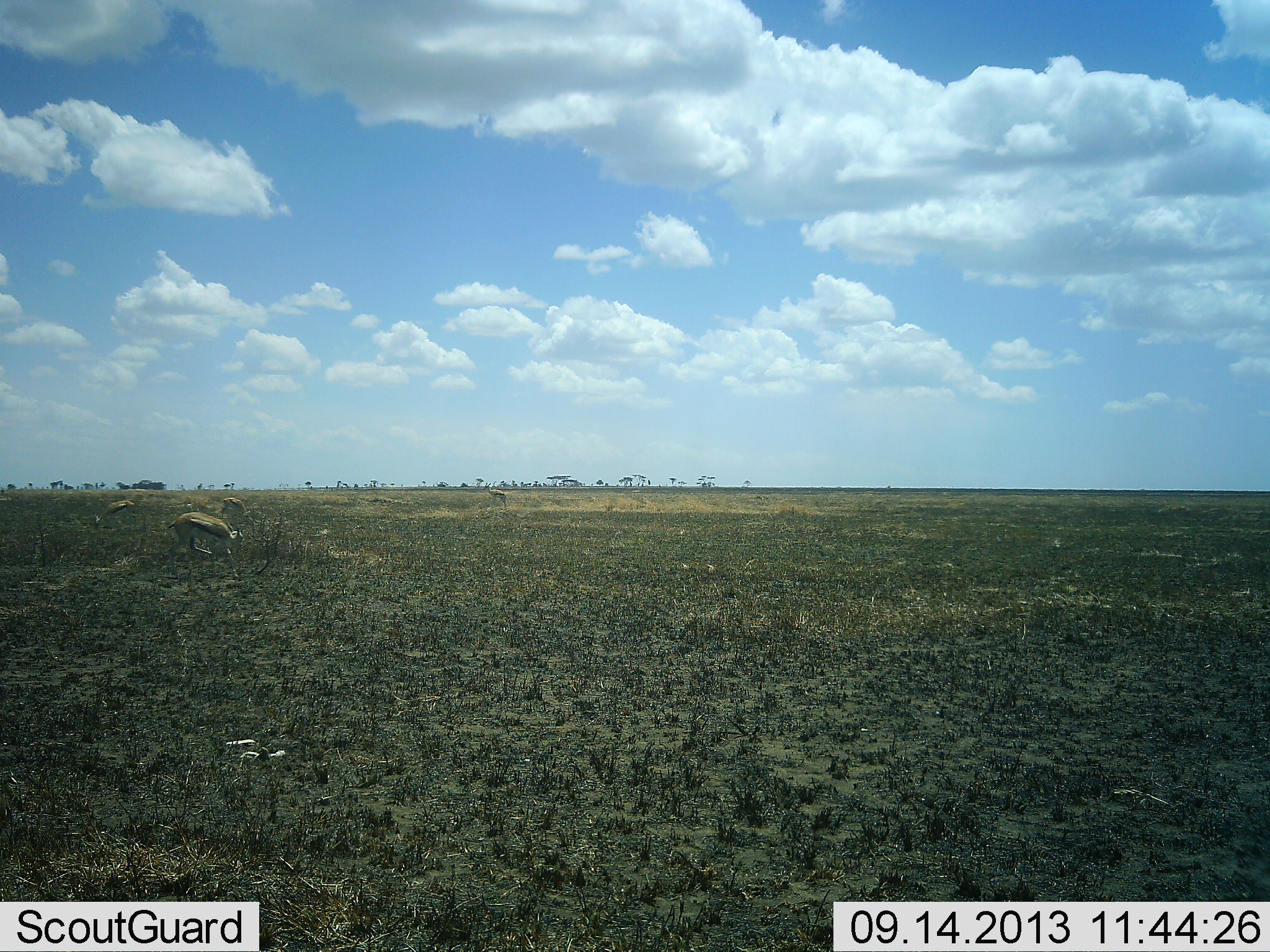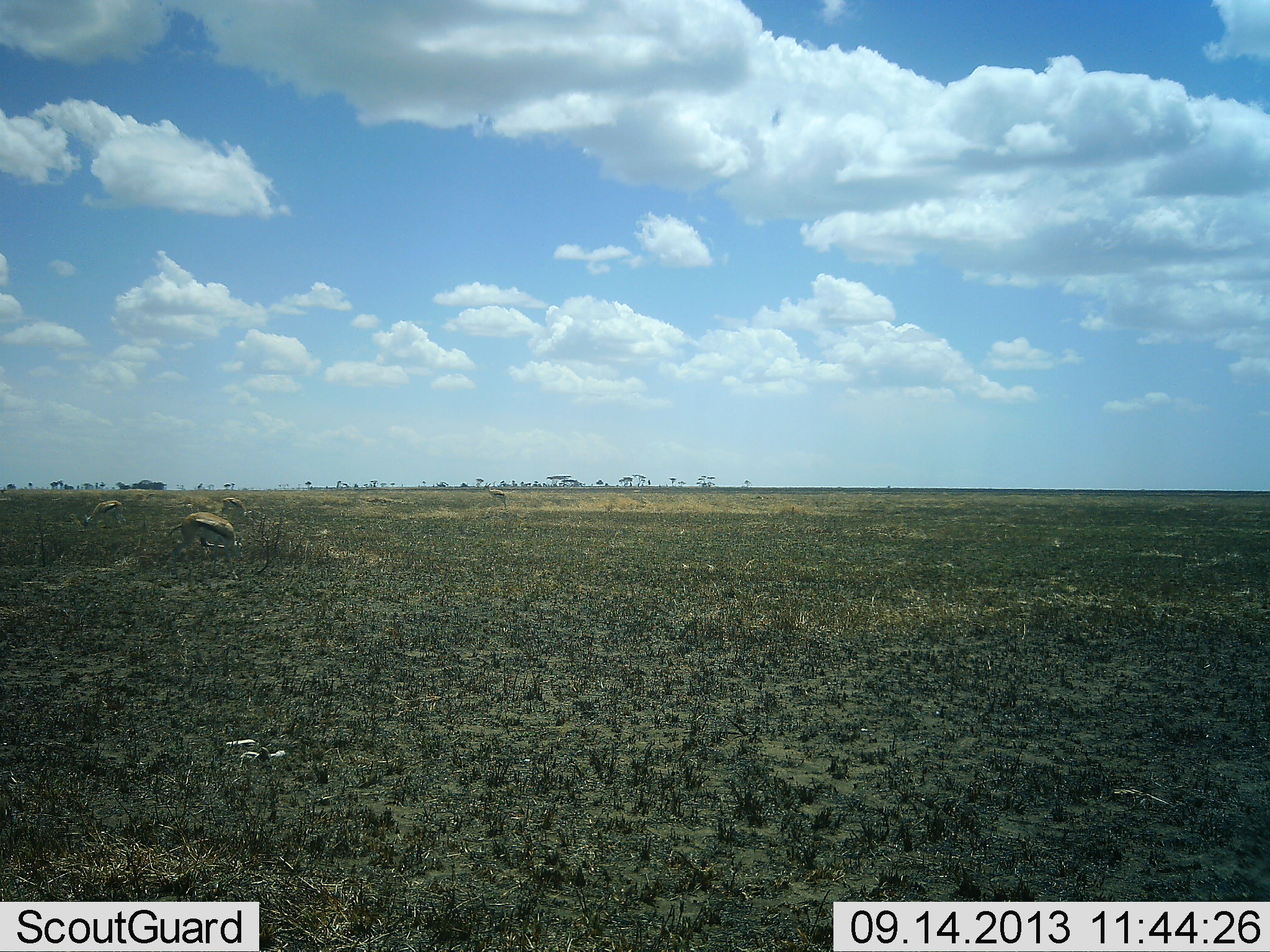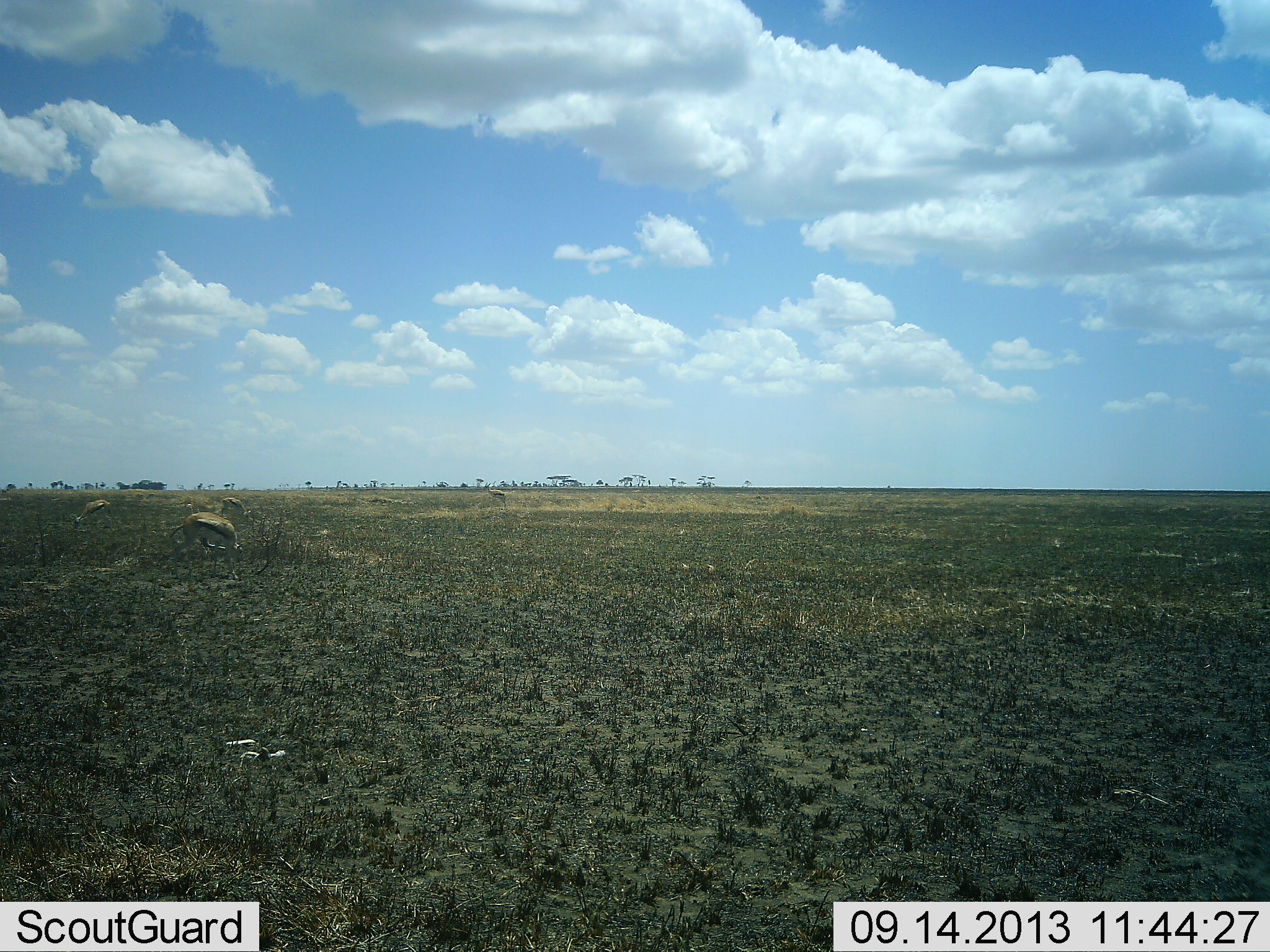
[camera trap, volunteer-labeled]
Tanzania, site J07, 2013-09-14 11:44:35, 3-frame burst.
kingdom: Animalia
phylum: Chordata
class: Mammalia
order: Artiodactyla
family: Bovidae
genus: Eudorcas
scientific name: Eudorcas thomsonii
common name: thomson's gazelle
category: gazellethomsons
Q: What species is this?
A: Gazellethomsons (thomson's gazelle) (Eudorcas thomsonii).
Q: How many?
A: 4.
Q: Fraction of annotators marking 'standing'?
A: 22%.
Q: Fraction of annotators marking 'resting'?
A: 0%.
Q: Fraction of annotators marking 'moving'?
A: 17%.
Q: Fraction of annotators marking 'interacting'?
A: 0%.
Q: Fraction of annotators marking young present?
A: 0%.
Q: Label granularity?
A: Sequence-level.